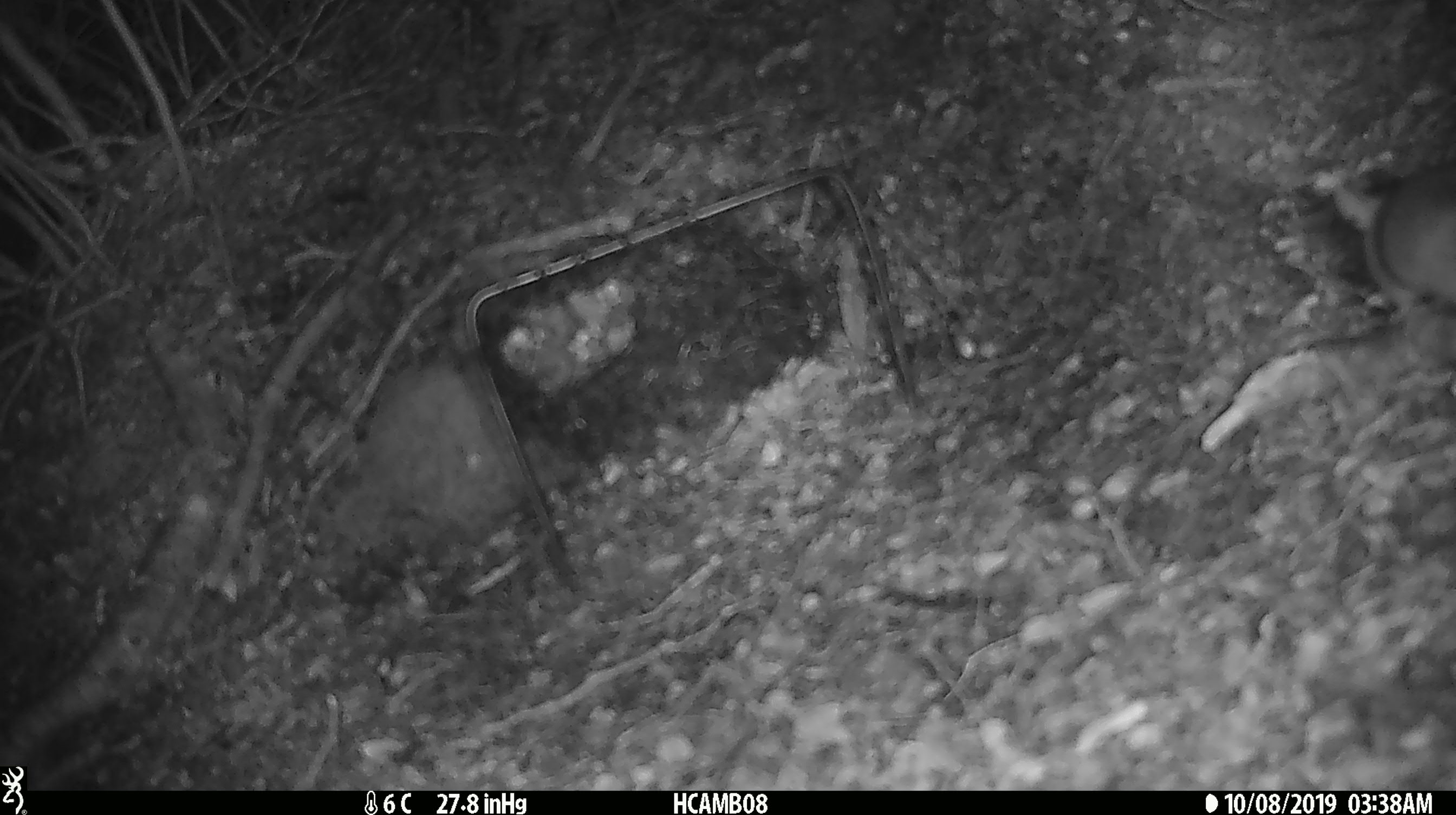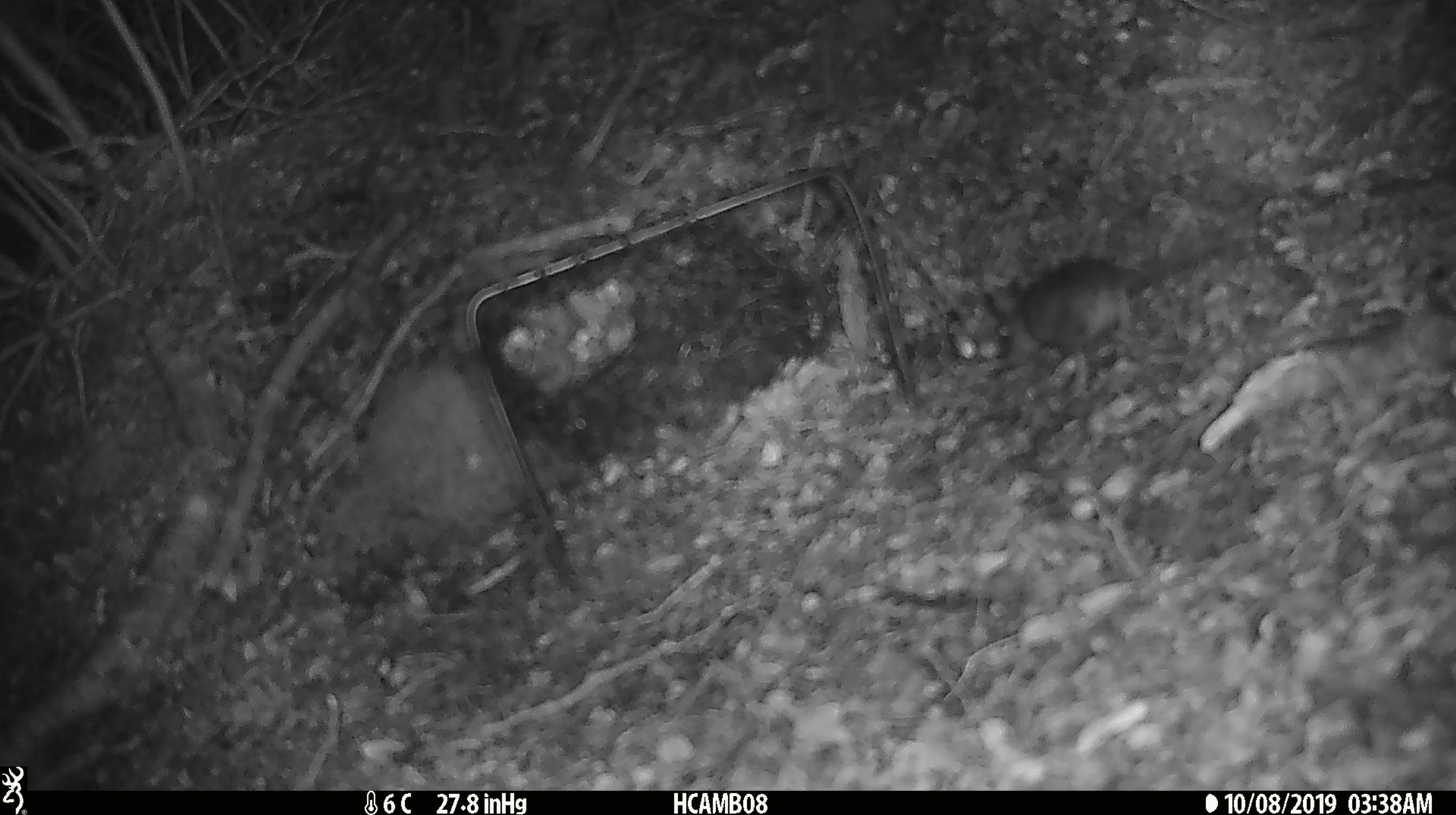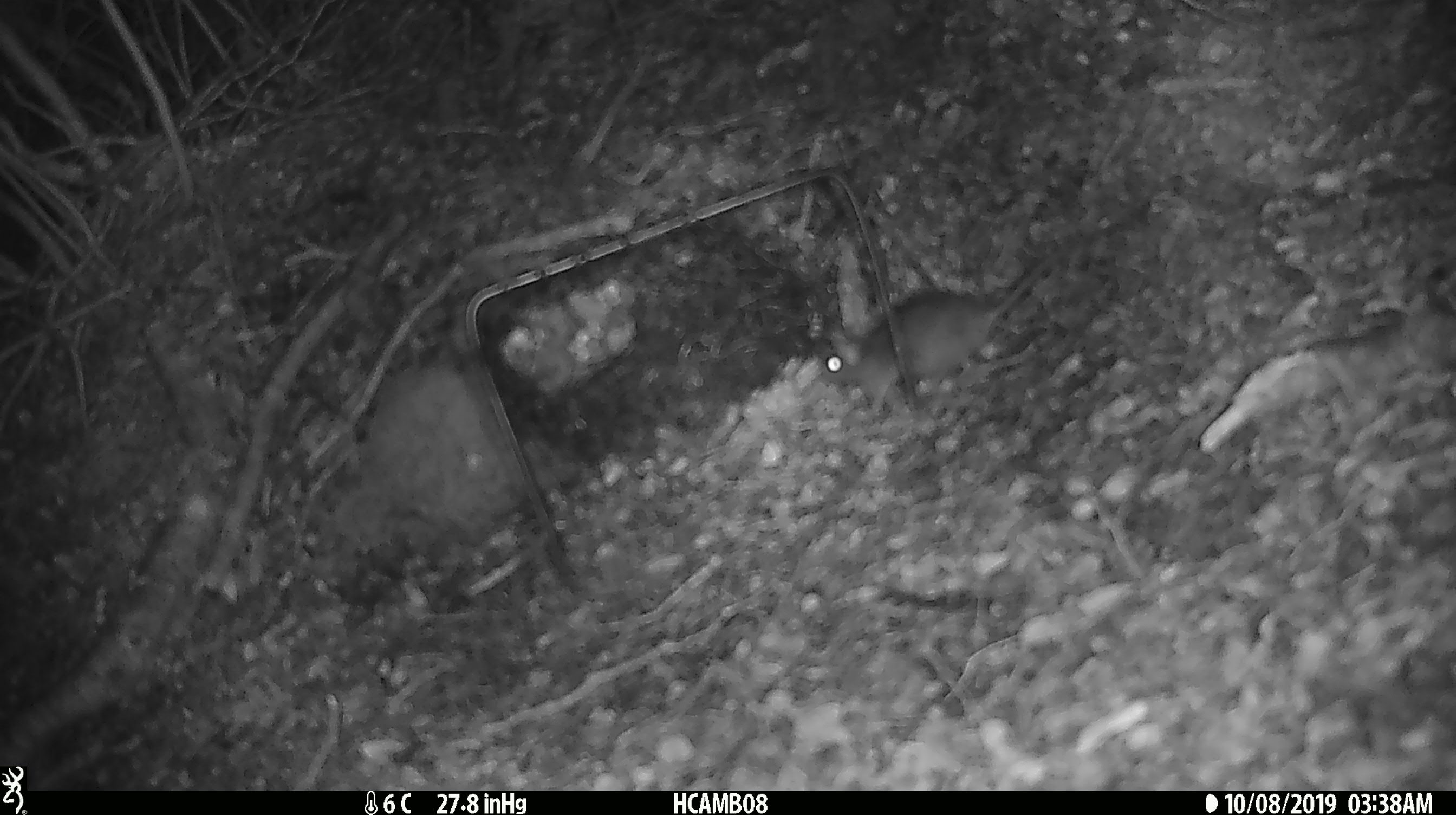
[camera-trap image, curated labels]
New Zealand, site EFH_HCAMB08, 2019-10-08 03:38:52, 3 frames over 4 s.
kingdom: Animalia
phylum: Chordata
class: Mammalia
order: Rodentia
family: Muridae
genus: Mus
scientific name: Mus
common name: mouse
Mouse (Mus).